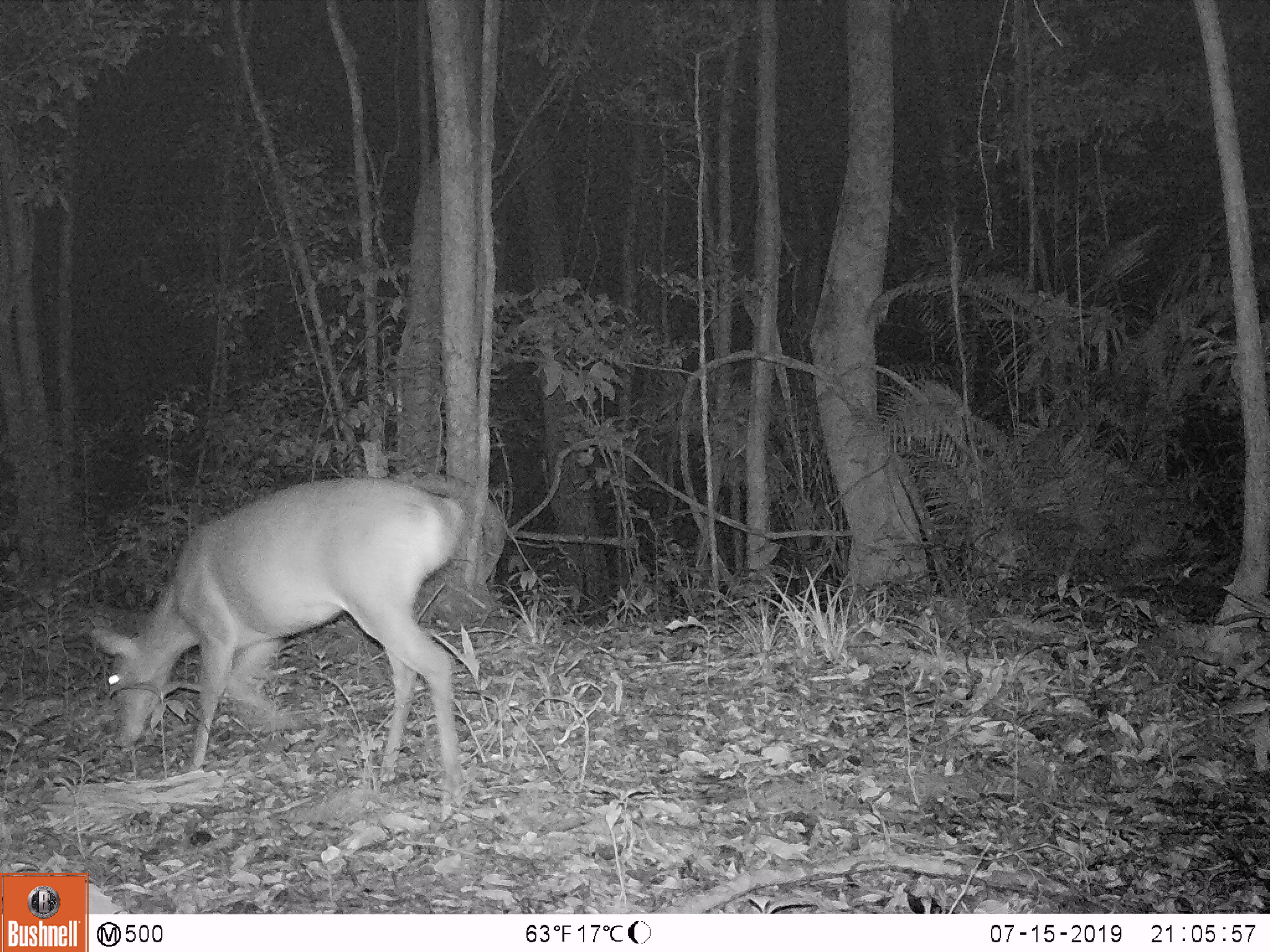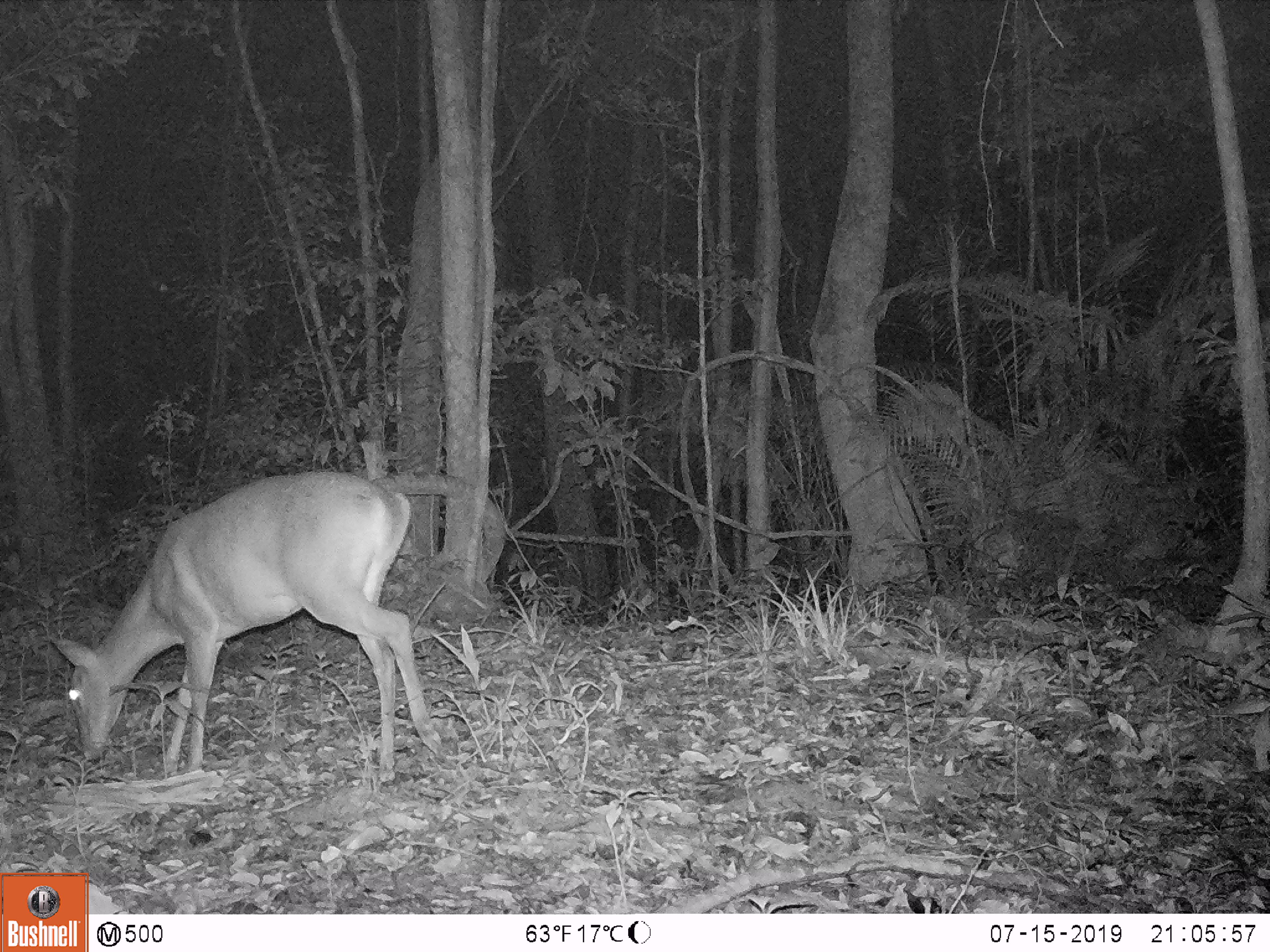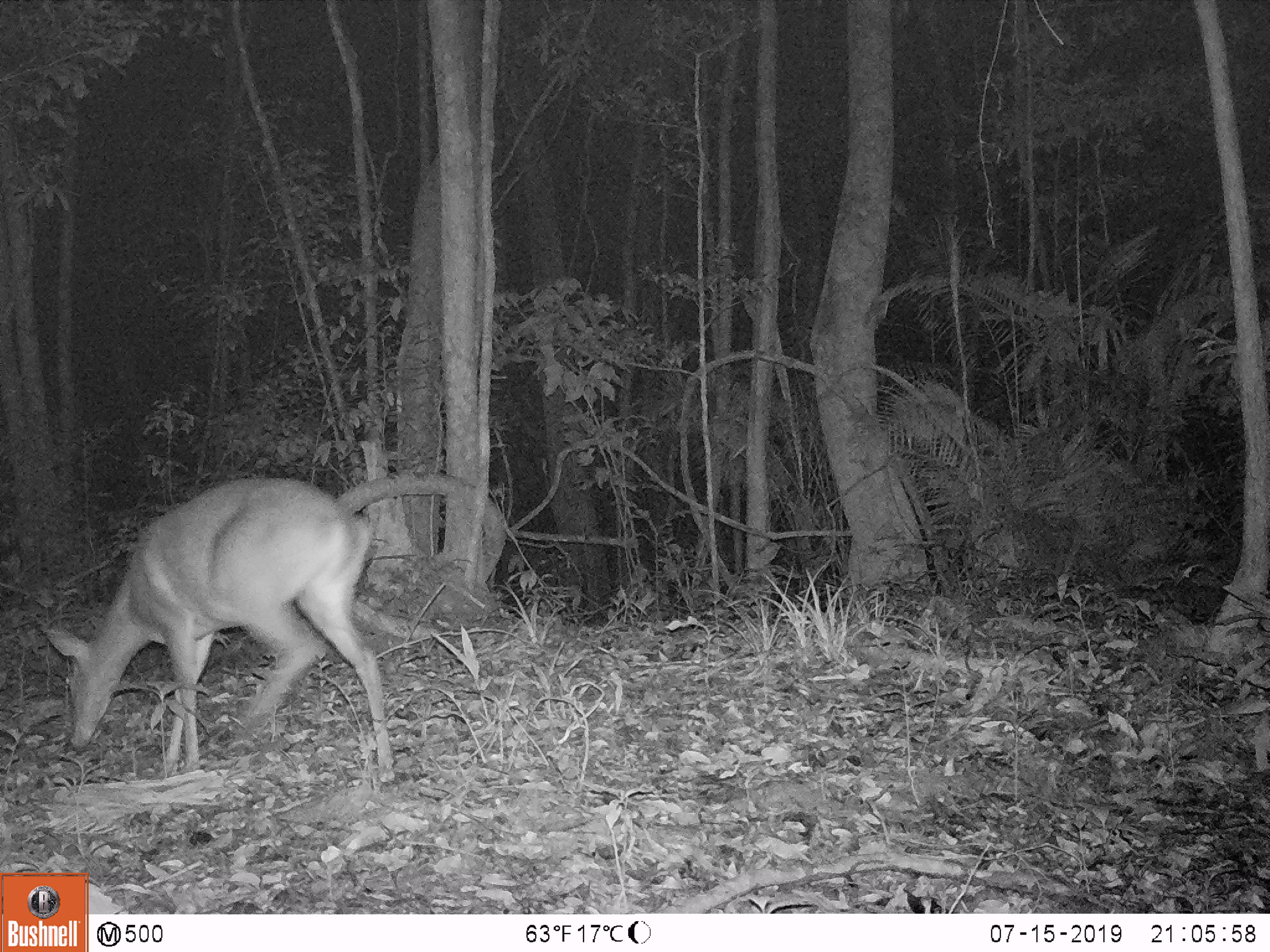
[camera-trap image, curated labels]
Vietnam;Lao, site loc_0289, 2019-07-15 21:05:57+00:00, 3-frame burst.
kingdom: Animalia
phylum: Chordata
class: Mammalia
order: Artiodactyla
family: Cervidae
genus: Muntiacus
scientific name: Muntiacus vuquangensis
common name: large-antlered muntjac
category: large antlered muntjac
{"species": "large antlered muntjac (large-antlered muntjac) (Muntiacus vuquangensis)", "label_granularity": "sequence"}